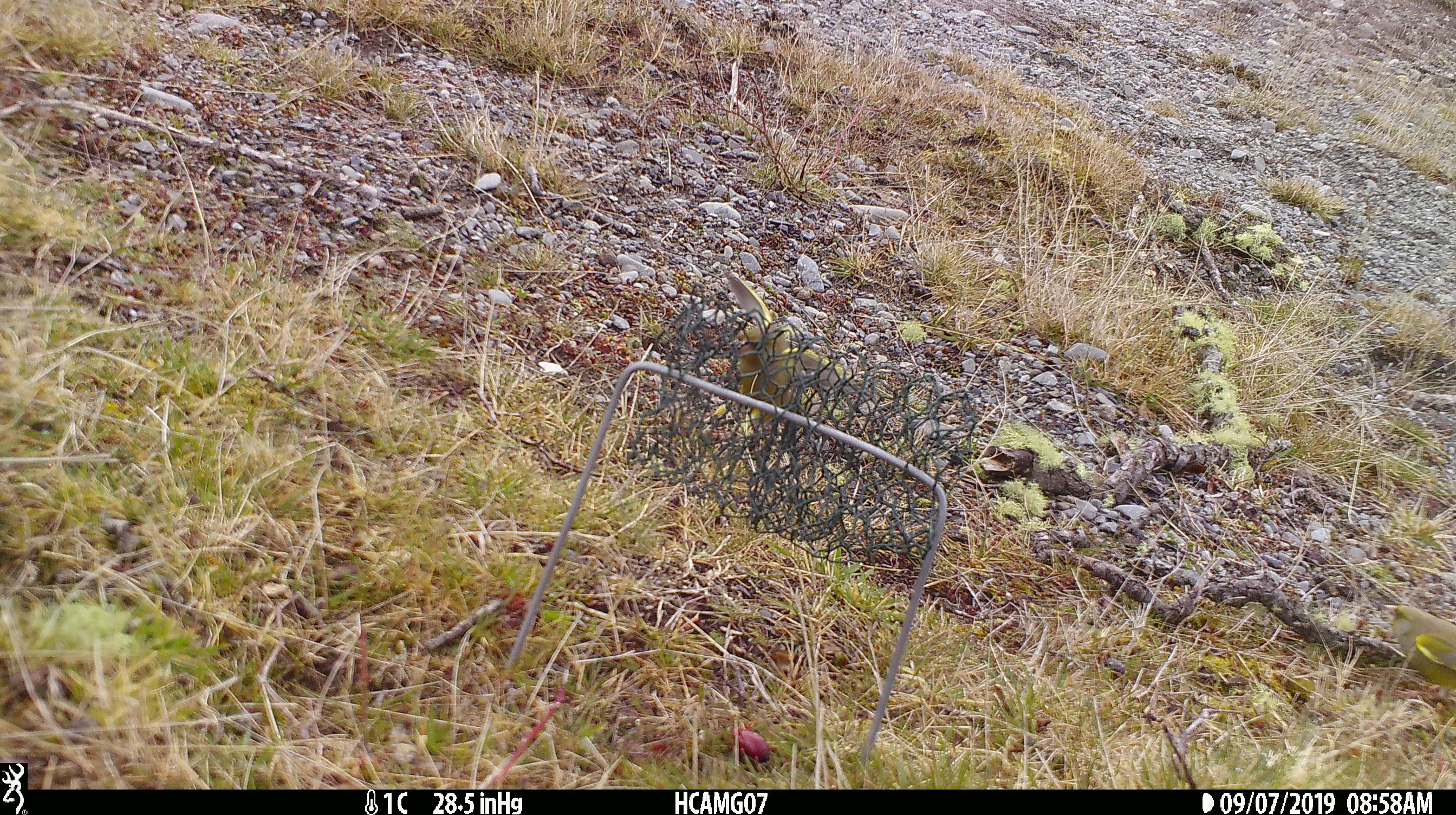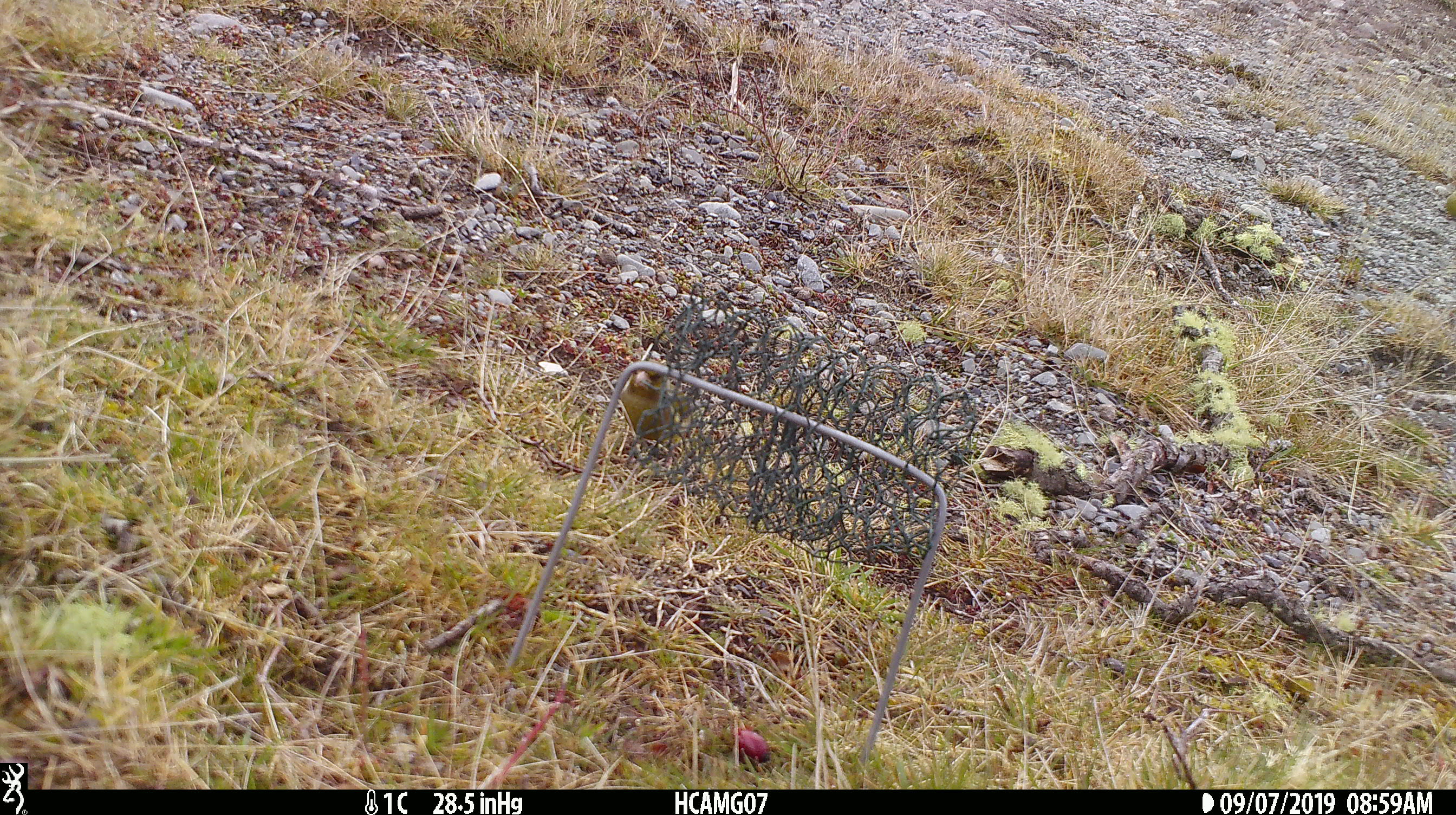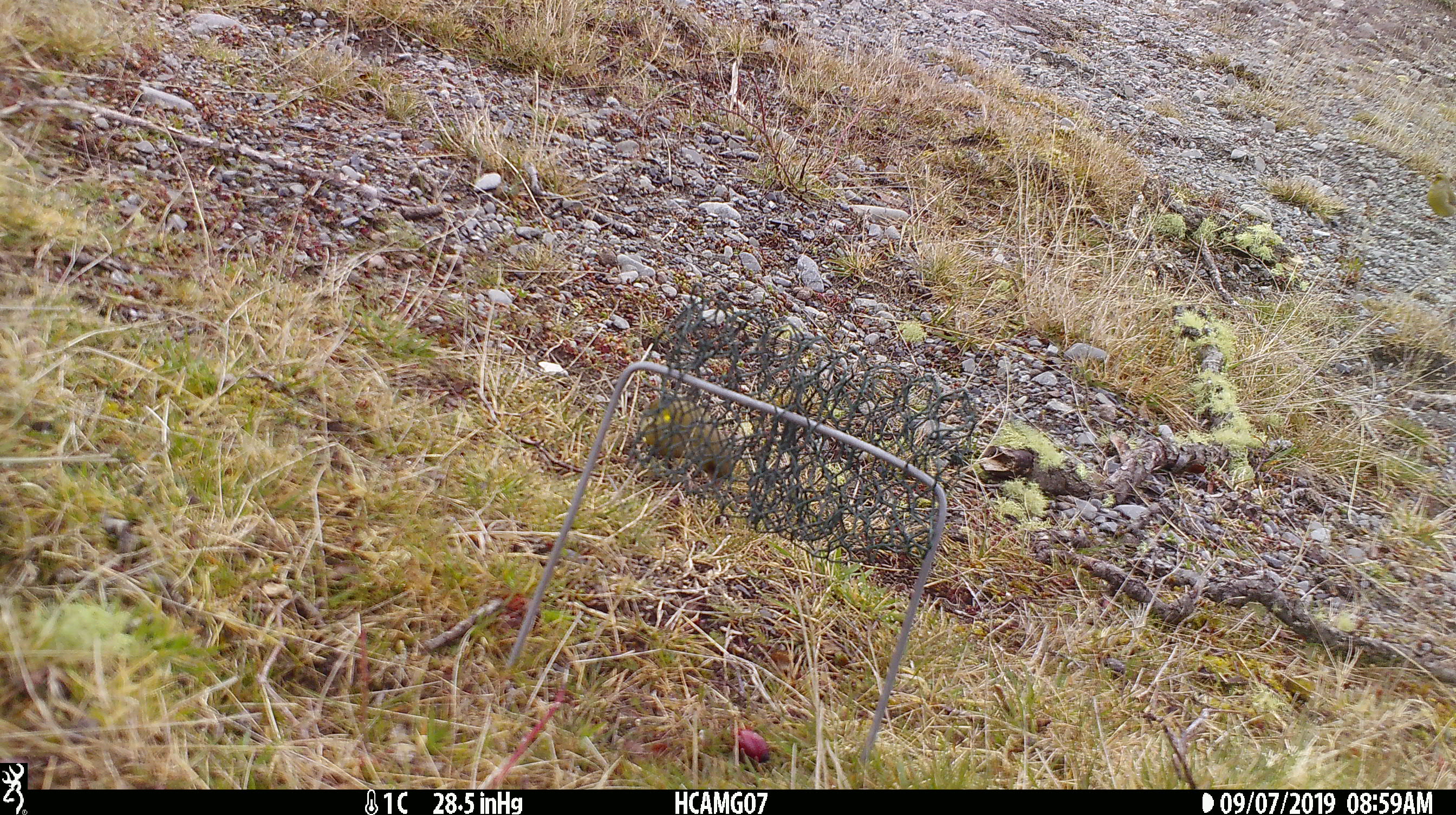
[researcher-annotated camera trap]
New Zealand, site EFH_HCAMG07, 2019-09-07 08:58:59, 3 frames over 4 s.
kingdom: Animalia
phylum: Chordata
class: Aves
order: Passeriformes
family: Fringillidae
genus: Chloris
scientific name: Chloris chloris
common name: greenfinch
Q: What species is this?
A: Greenfinch (Chloris chloris).